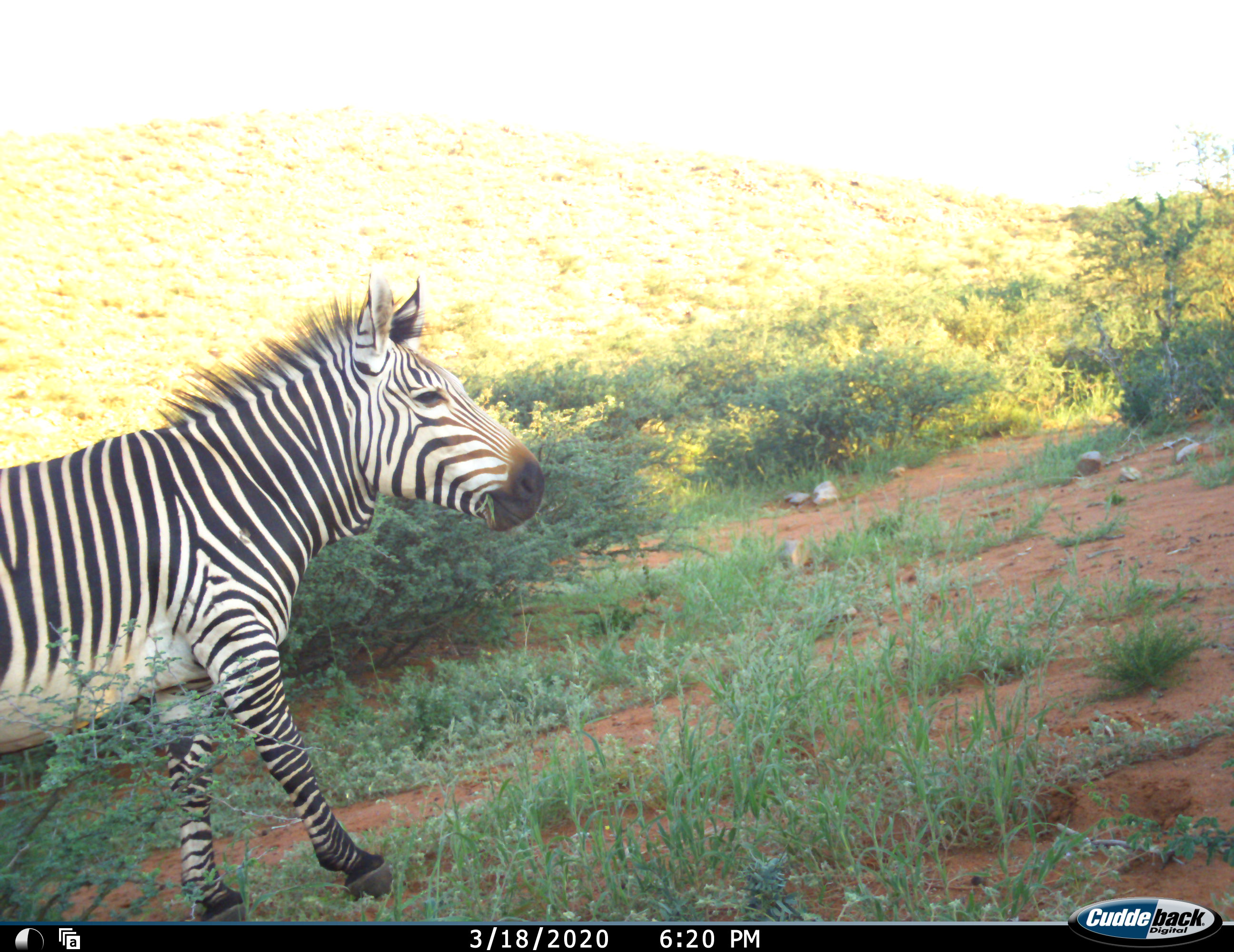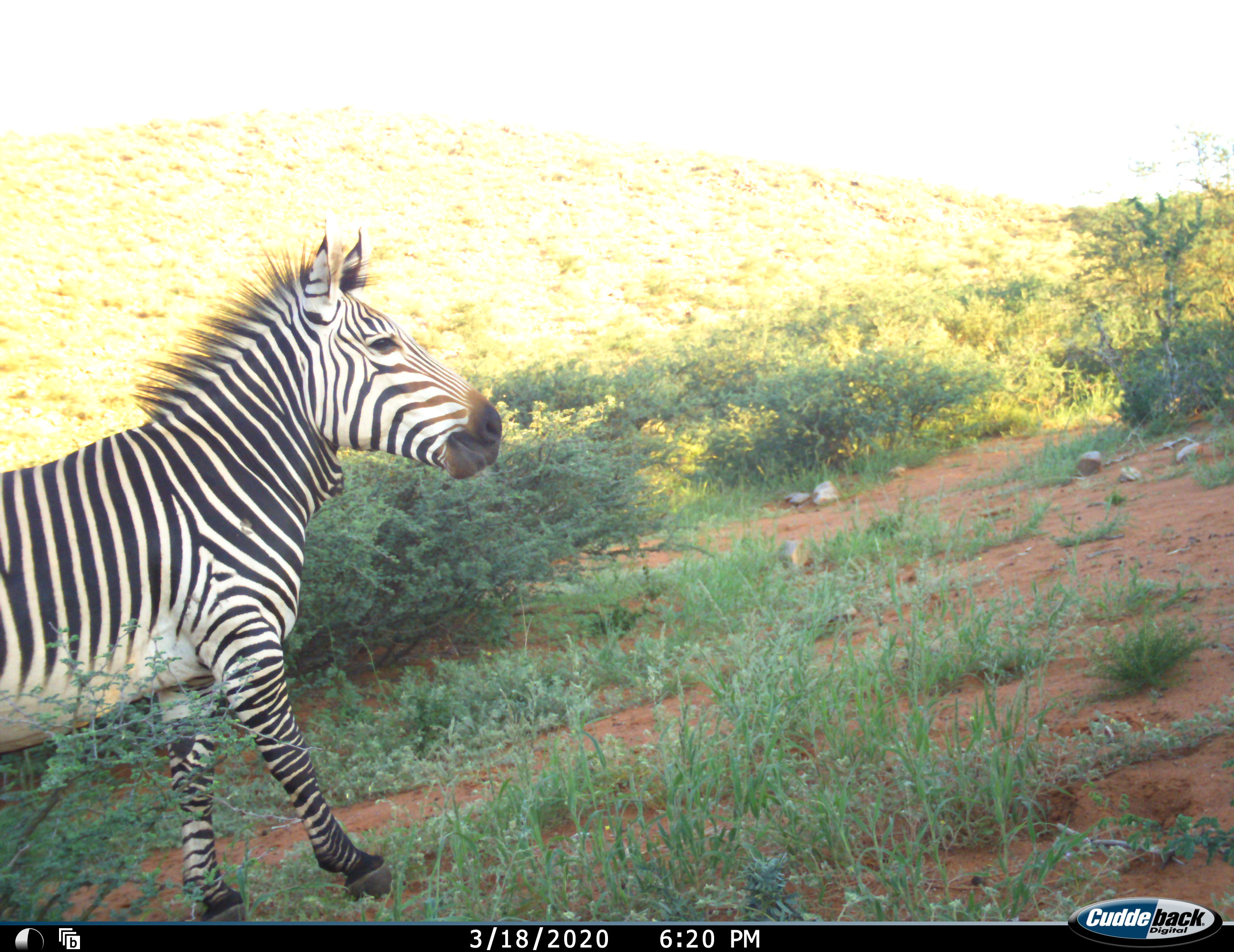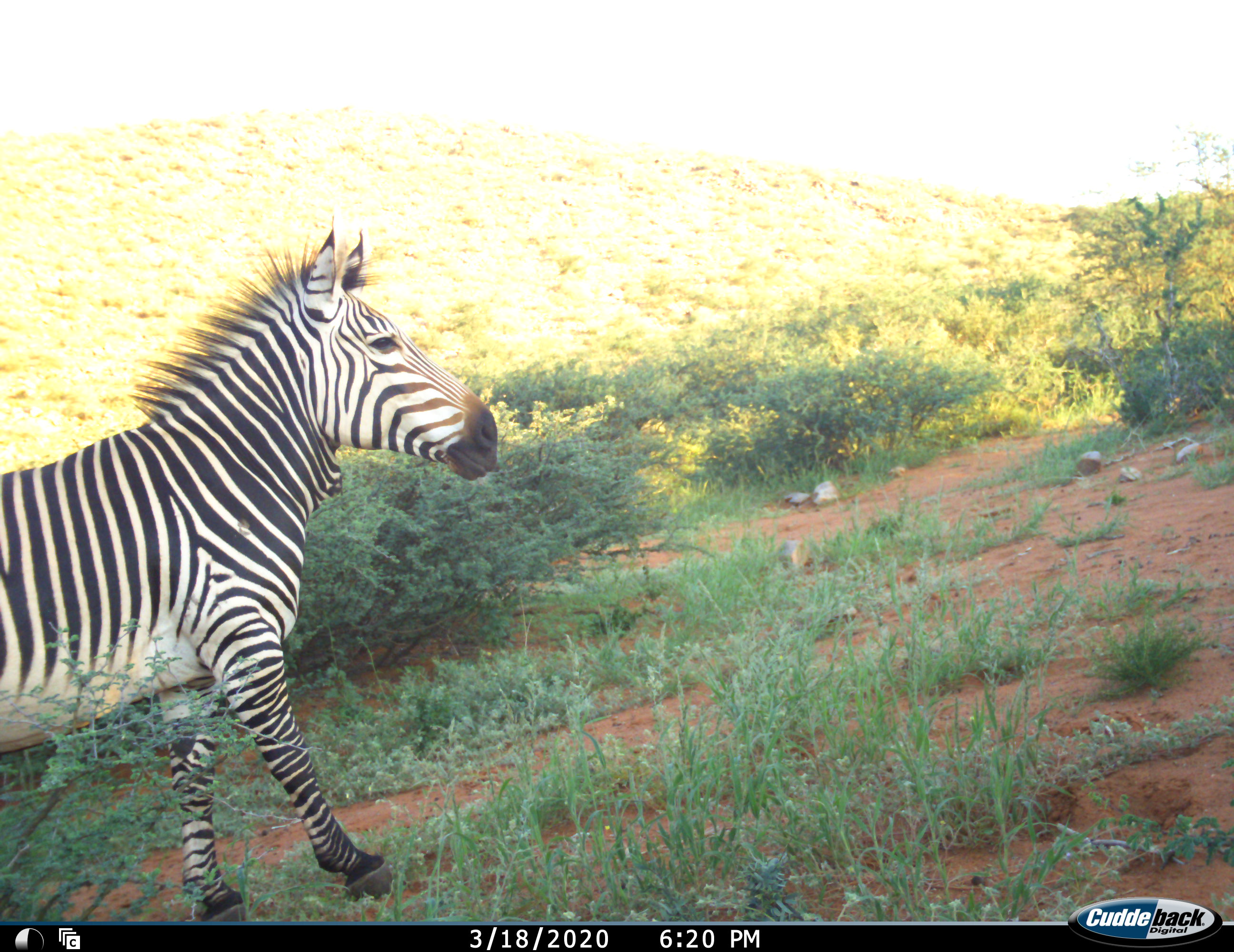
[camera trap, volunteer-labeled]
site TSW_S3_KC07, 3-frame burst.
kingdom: Animalia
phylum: Chordata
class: Mammalia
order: Perissodactyla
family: Equidae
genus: Equus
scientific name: Equus zebra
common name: mountain zebra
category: zebramountain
Zebramountain (mountain zebra) (Equus zebra), count 1. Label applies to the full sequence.